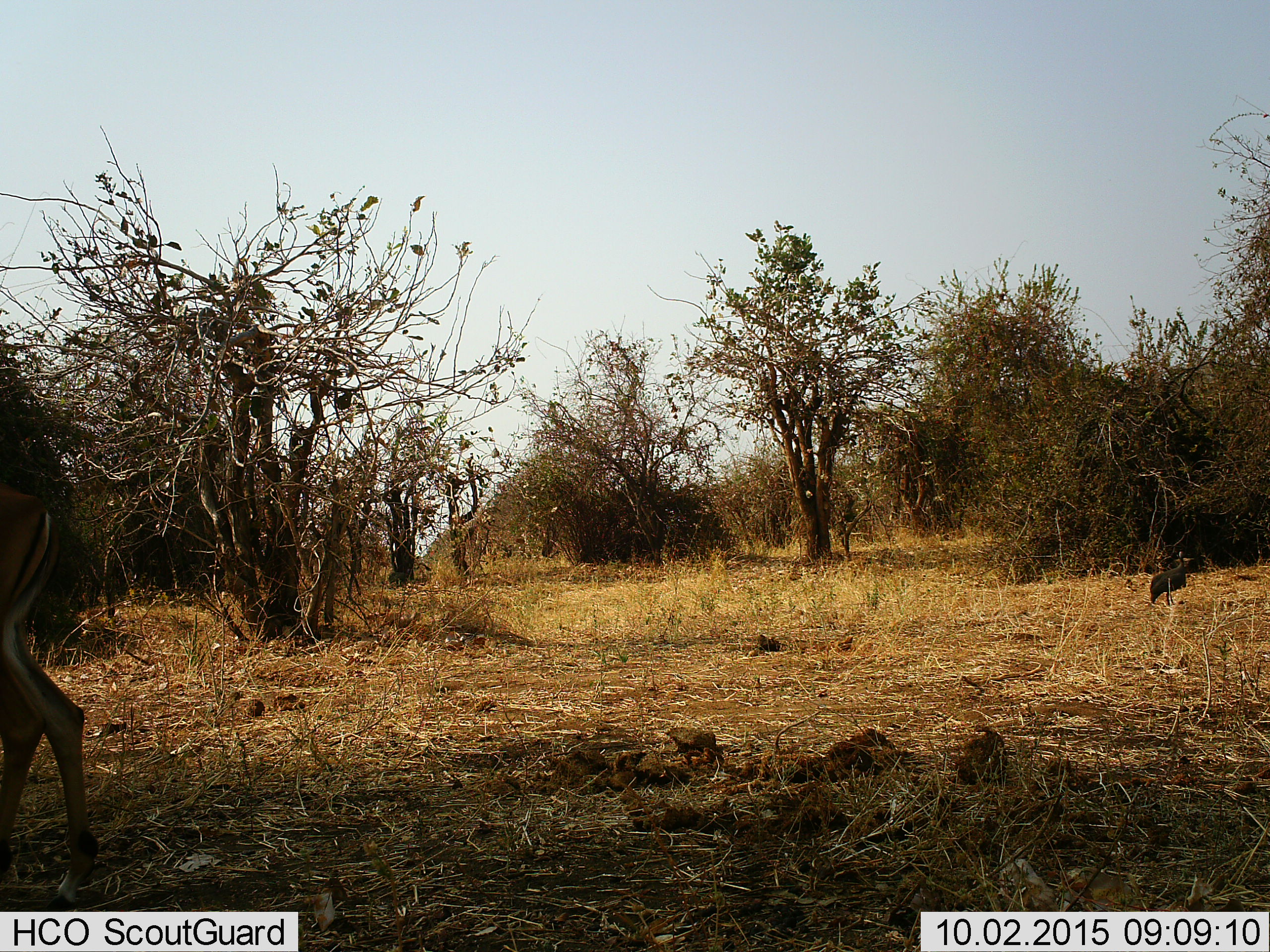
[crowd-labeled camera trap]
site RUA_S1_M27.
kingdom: Animalia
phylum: Chordata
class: Aves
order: Galliformes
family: Numididae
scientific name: Numididae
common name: guineafowl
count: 1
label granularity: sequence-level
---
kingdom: Animalia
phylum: Chordata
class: Mammalia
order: Artiodactyla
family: Bovidae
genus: Aepyceros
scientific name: Aepyceros melampus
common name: impala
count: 1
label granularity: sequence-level